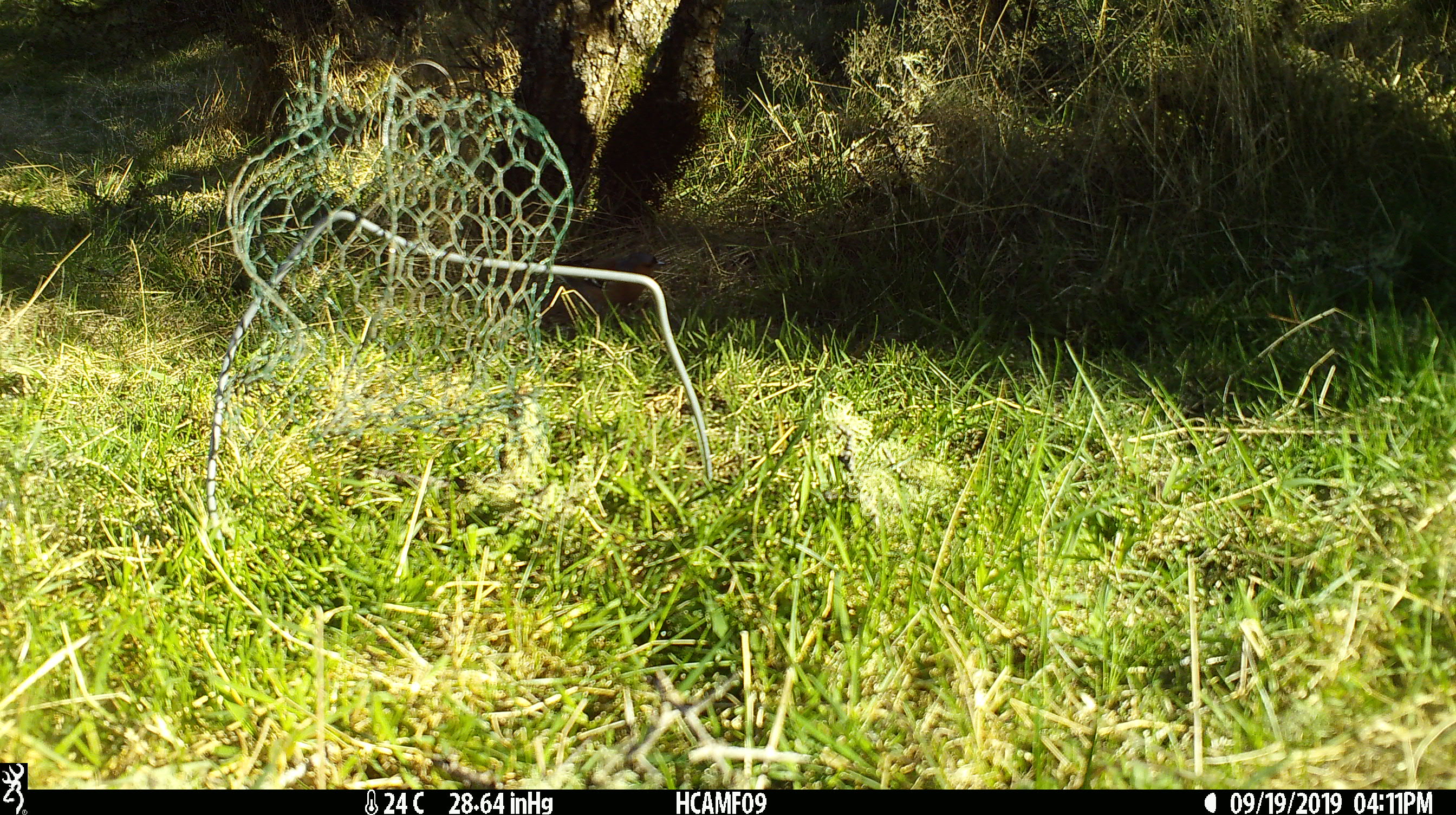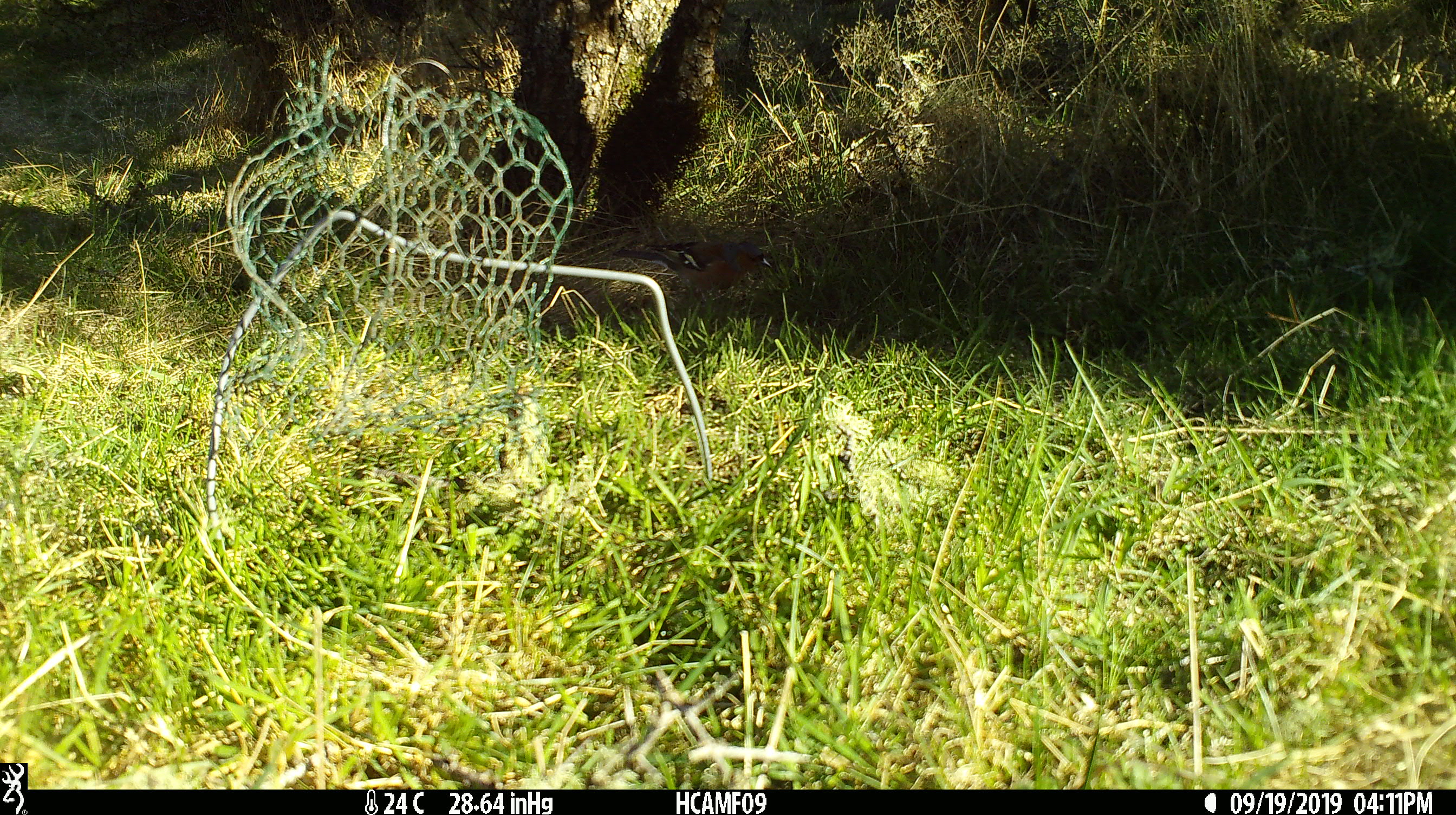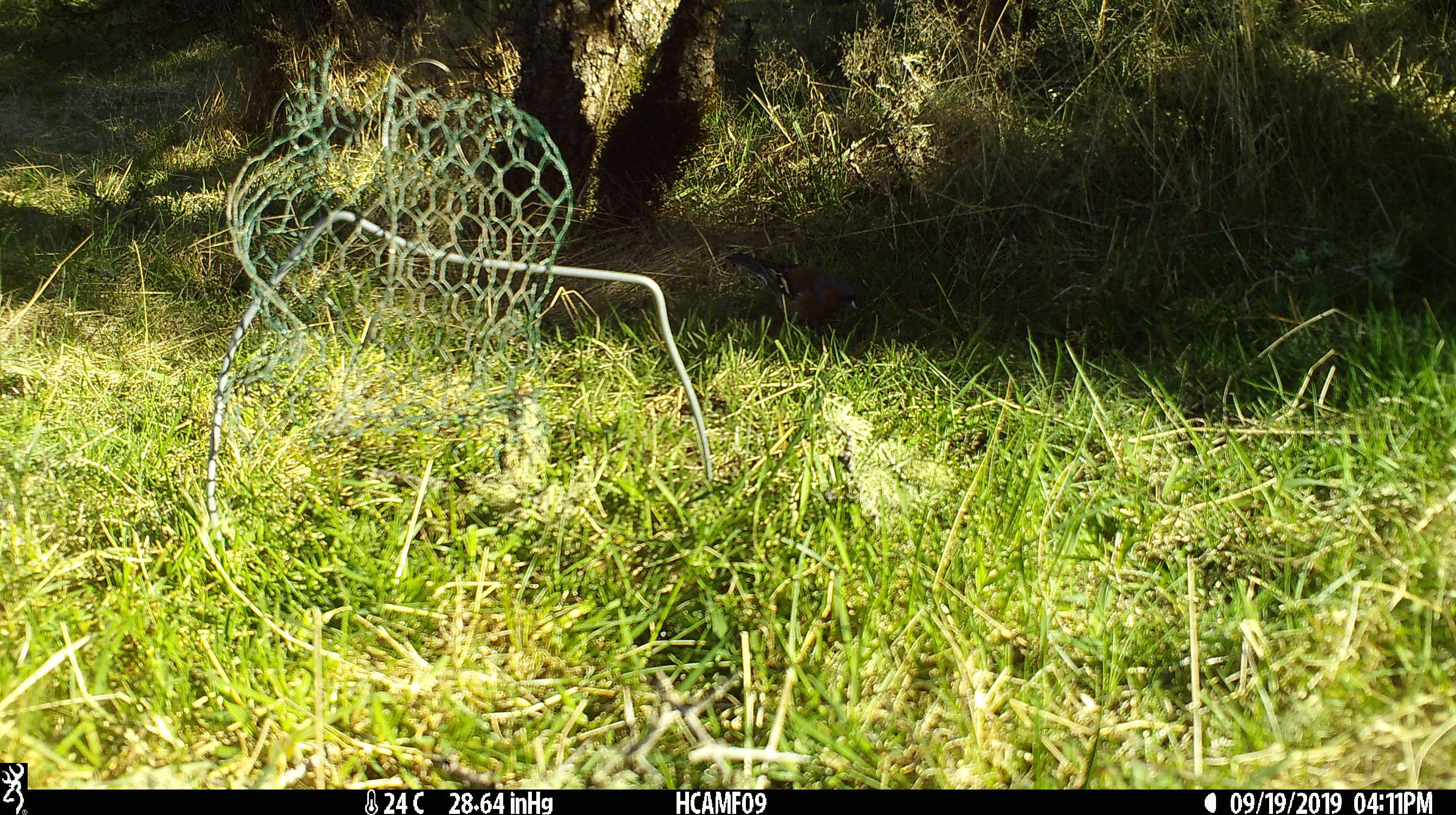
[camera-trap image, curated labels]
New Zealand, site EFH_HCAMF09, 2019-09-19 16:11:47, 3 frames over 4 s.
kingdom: Animalia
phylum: Chordata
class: Aves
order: Passeriformes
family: Fringillidae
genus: Fringilla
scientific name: Fringilla coelebs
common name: common chaffinch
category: chaffinch